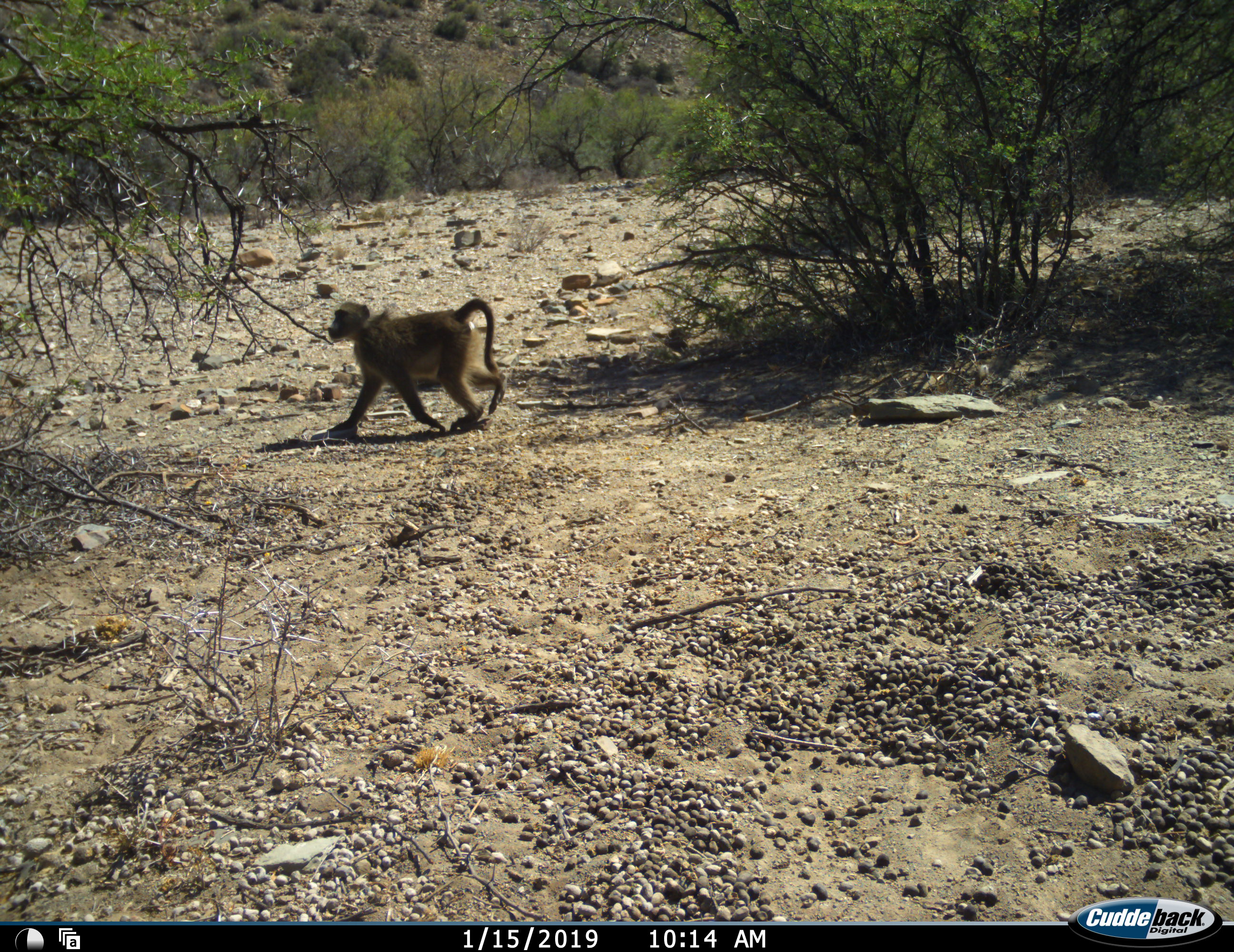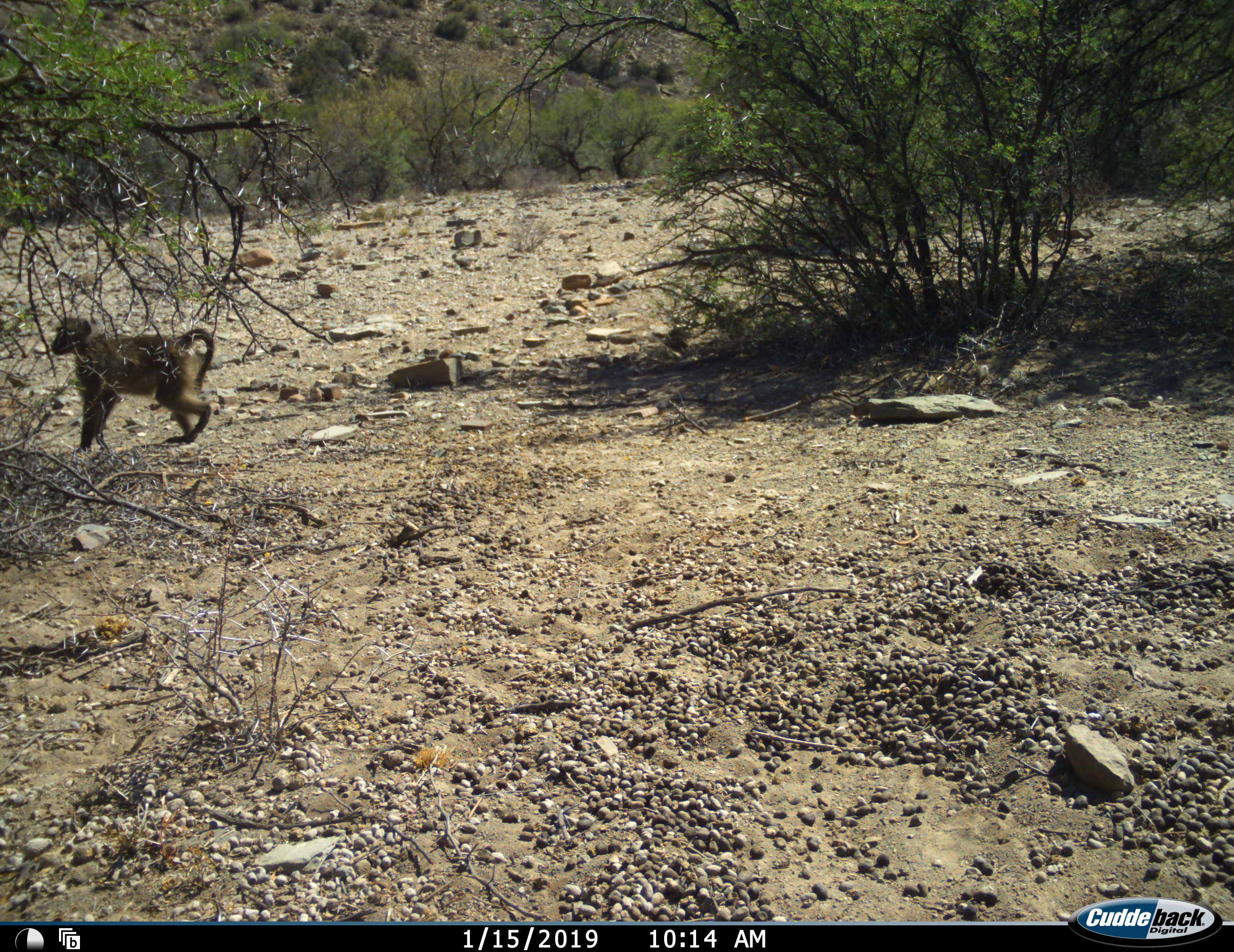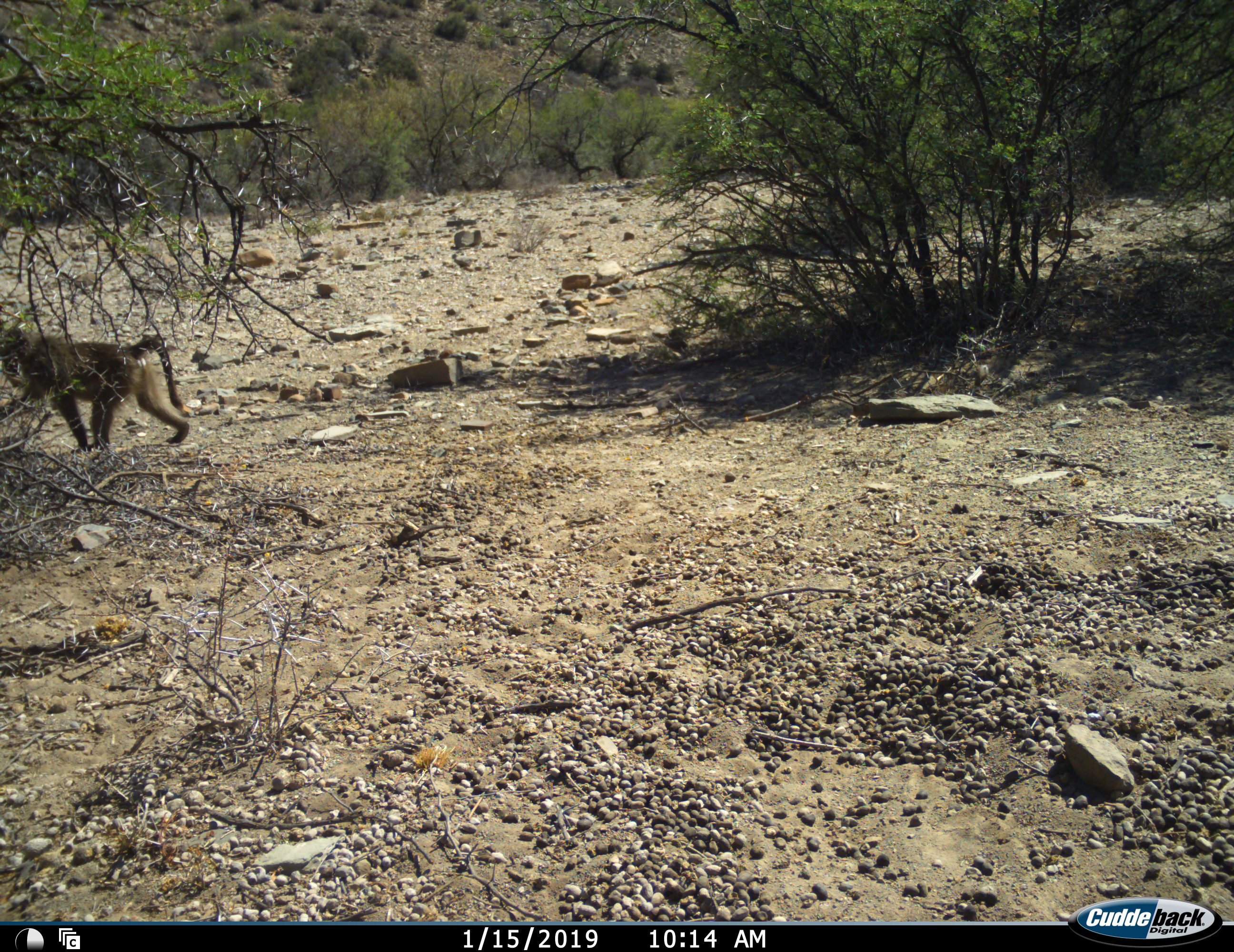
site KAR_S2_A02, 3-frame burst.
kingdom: Animalia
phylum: Chordata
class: Mammalia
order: Primates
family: Cercopithecidae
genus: Papio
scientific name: Papio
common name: baboon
Baboon (Papio), count 1. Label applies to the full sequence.